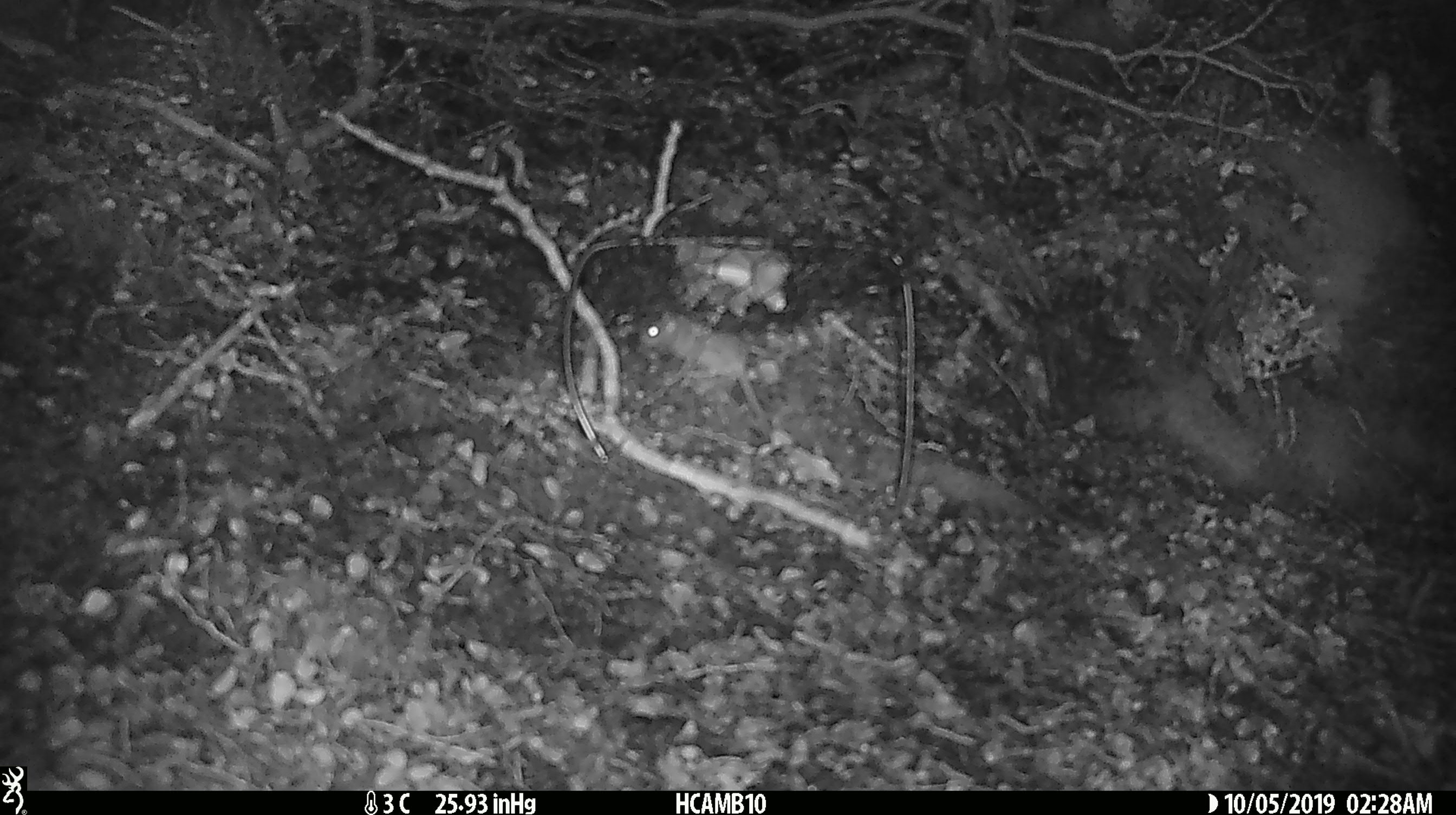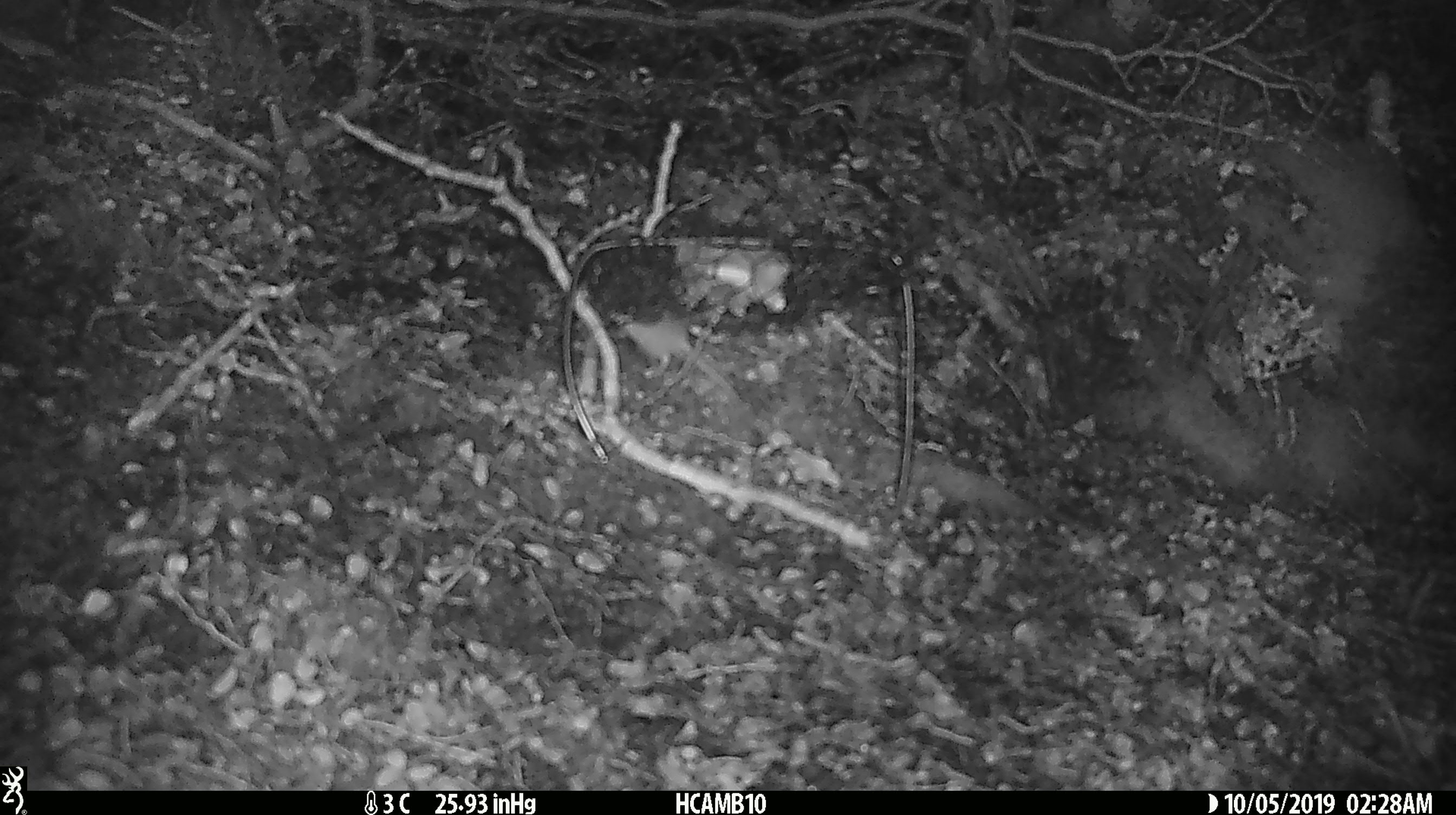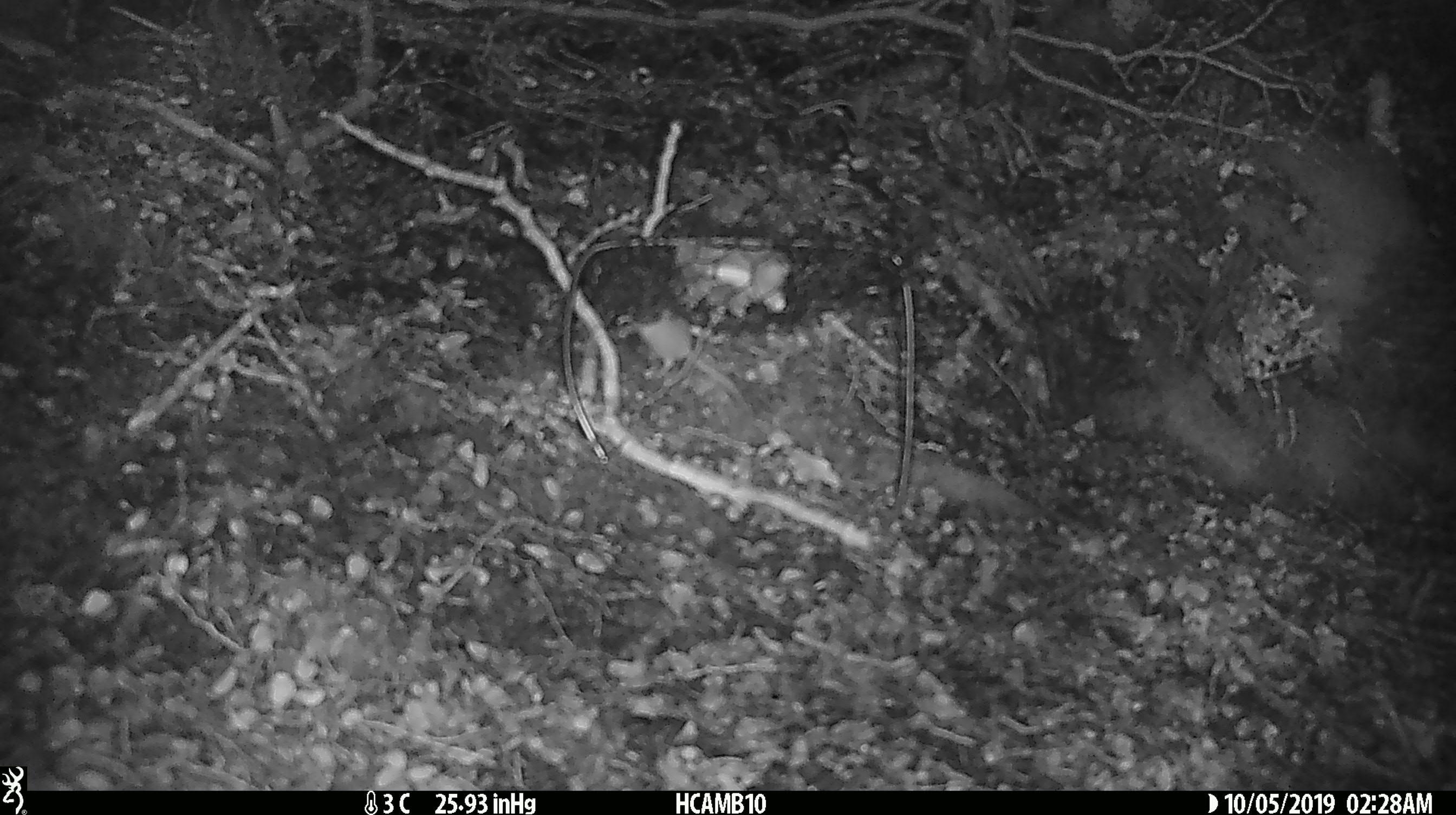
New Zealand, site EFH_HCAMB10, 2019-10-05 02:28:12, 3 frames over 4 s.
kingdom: Animalia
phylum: Chordata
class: Mammalia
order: Rodentia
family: Muridae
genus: Mus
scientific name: Mus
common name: mouse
Mouse (Mus).